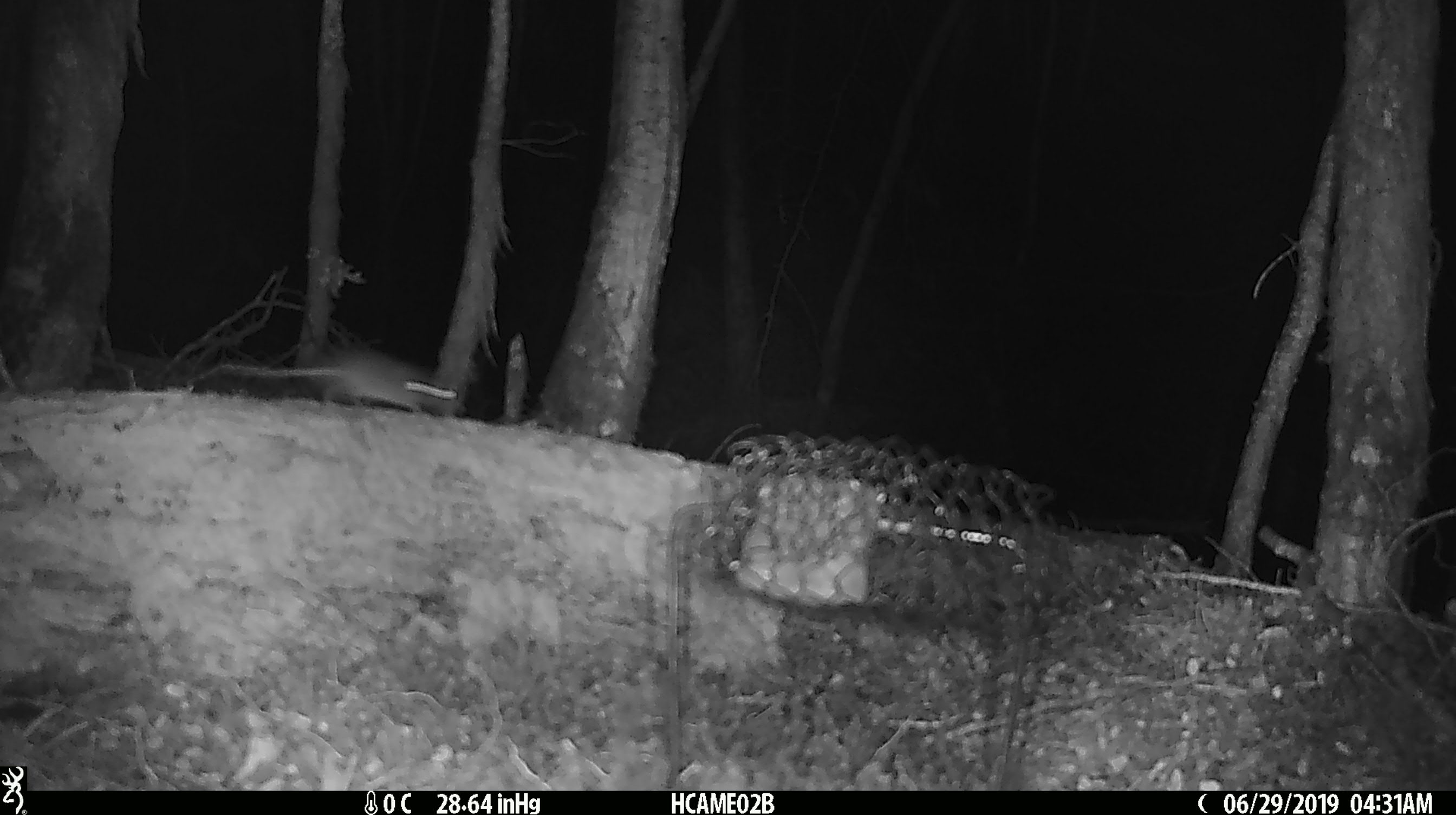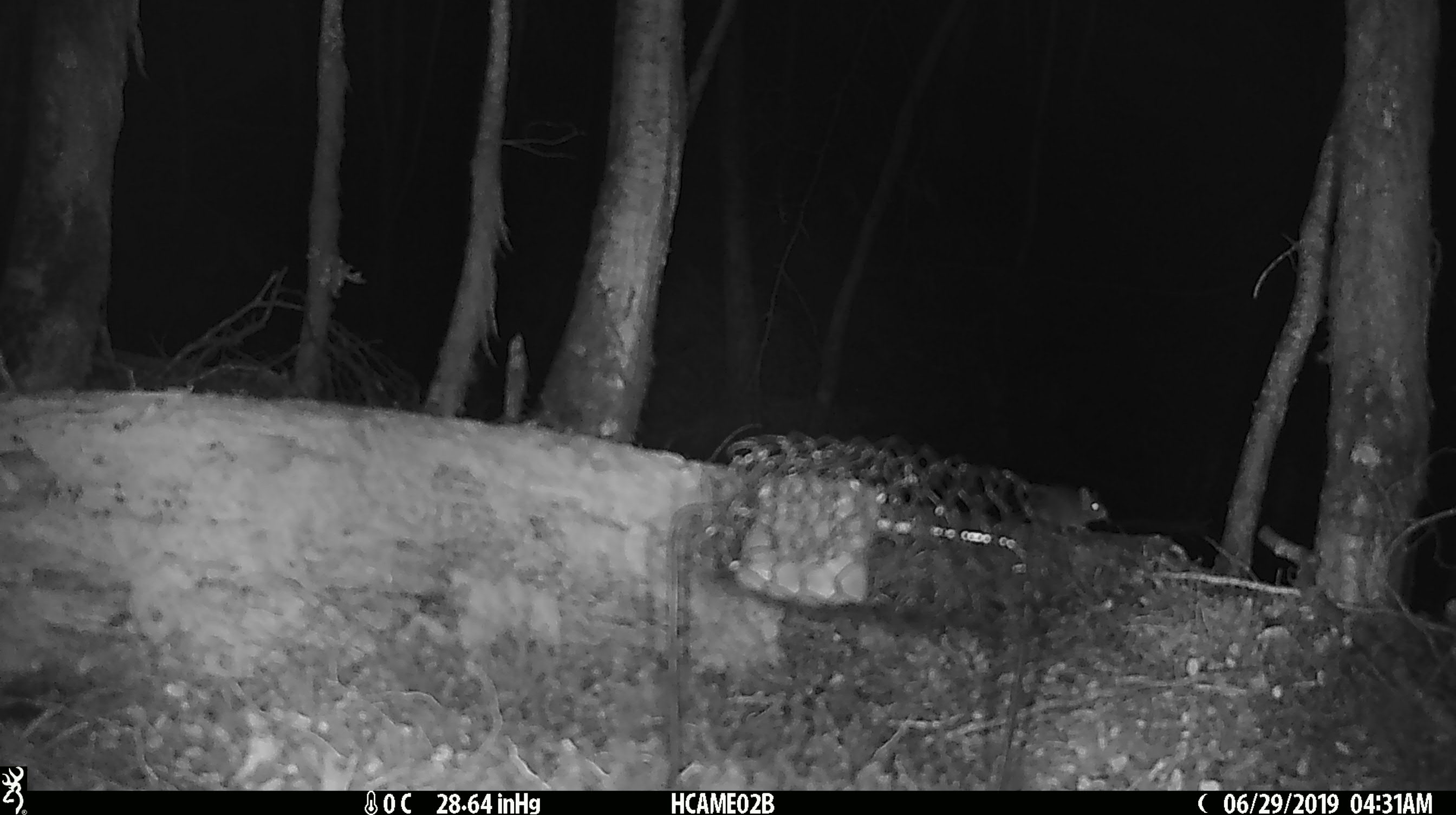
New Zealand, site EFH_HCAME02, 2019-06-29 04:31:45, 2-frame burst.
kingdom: Animalia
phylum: Chordata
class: Mammalia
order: Rodentia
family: Muridae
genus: Mus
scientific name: Mus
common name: mouse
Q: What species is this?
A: Mouse (Mus).